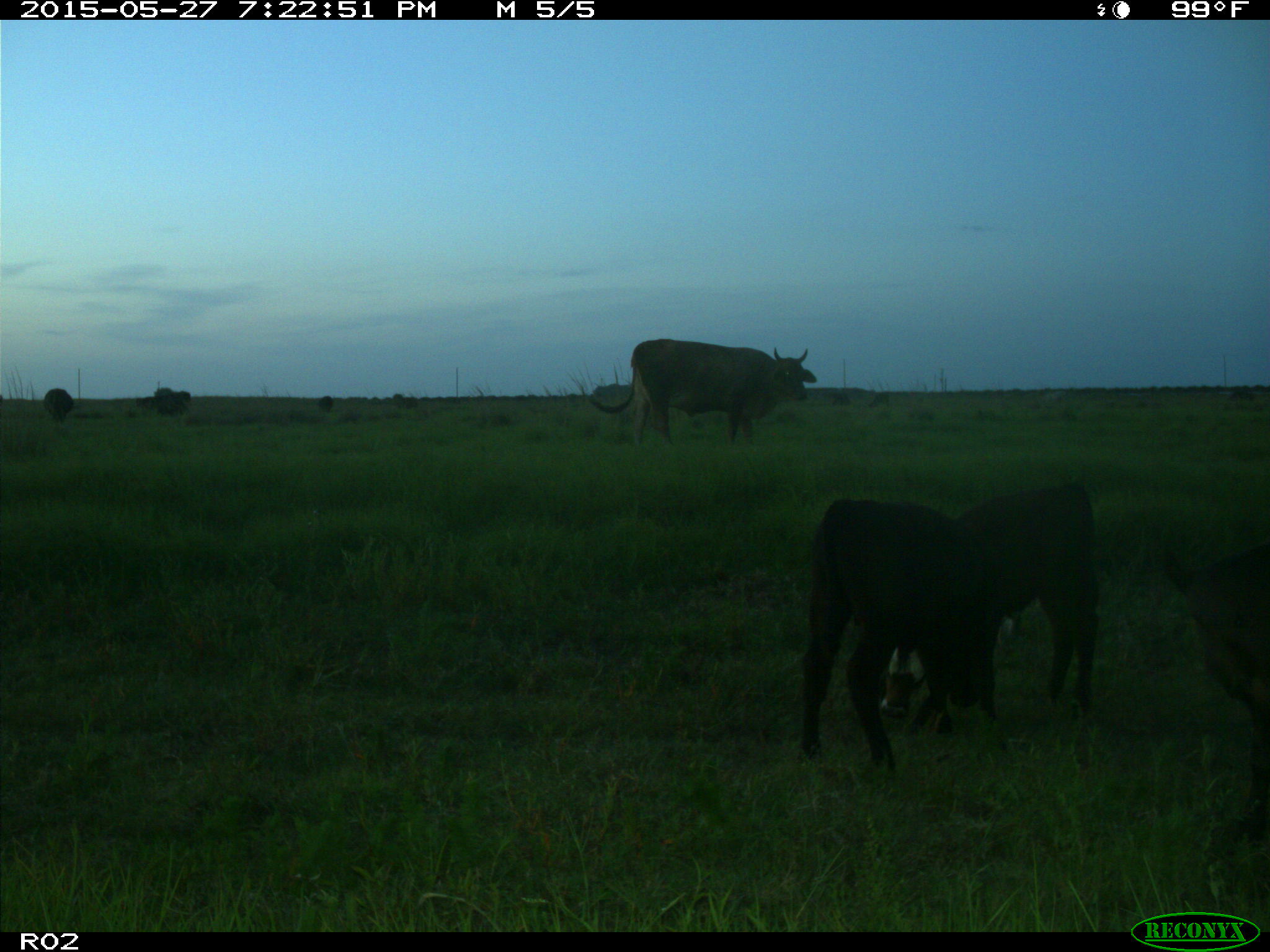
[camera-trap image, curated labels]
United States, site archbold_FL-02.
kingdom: Animalia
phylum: Chordata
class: Mammalia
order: Artiodactyla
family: Bovidae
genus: Bos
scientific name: Bos taurus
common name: domestic cow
Bos taurus (domestic cow).